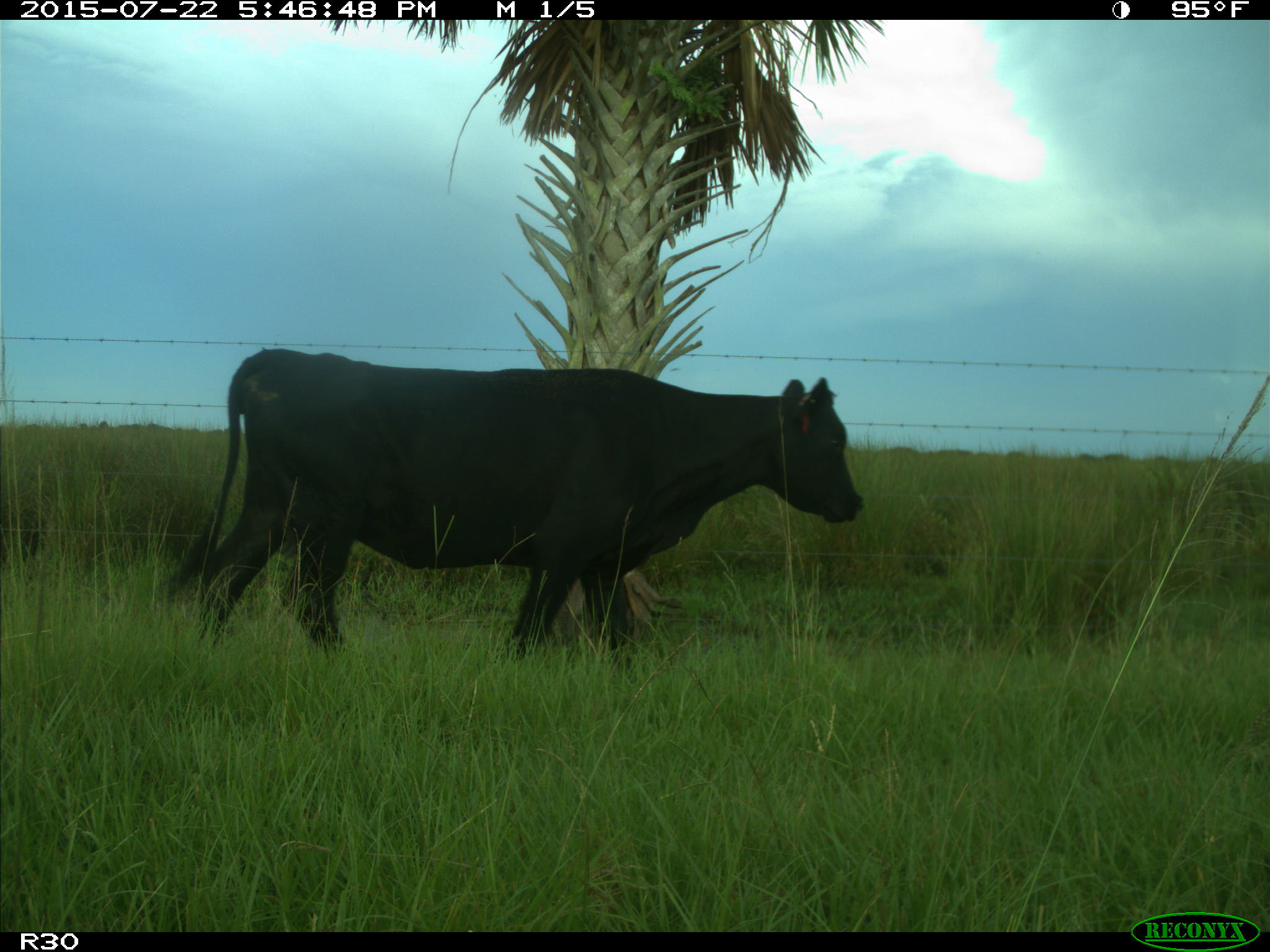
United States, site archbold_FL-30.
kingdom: Animalia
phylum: Chordata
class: Mammalia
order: Artiodactyla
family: Bovidae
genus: Bos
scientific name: Bos taurus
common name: domestic cow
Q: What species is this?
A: Bos taurus (domestic cow).